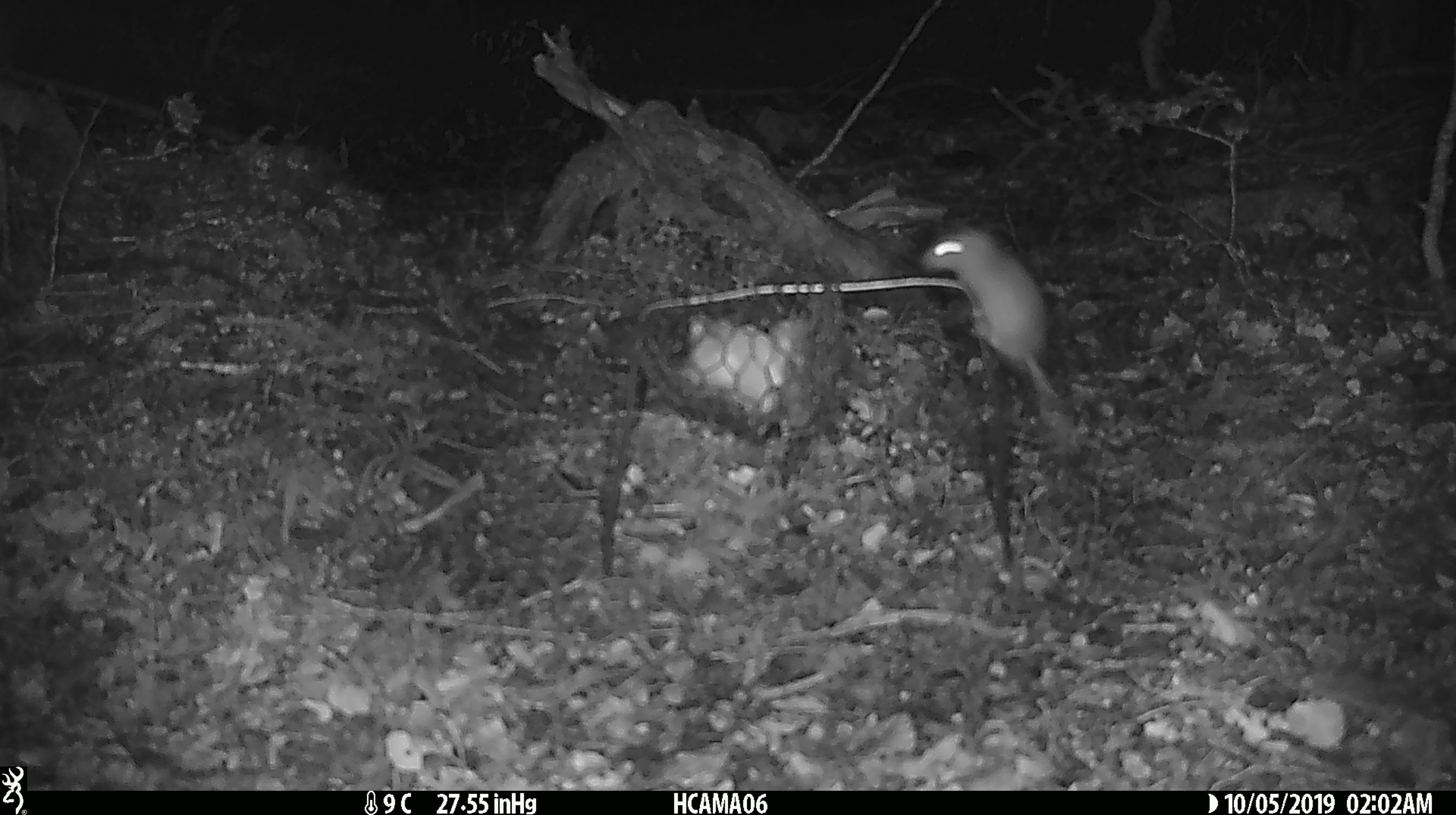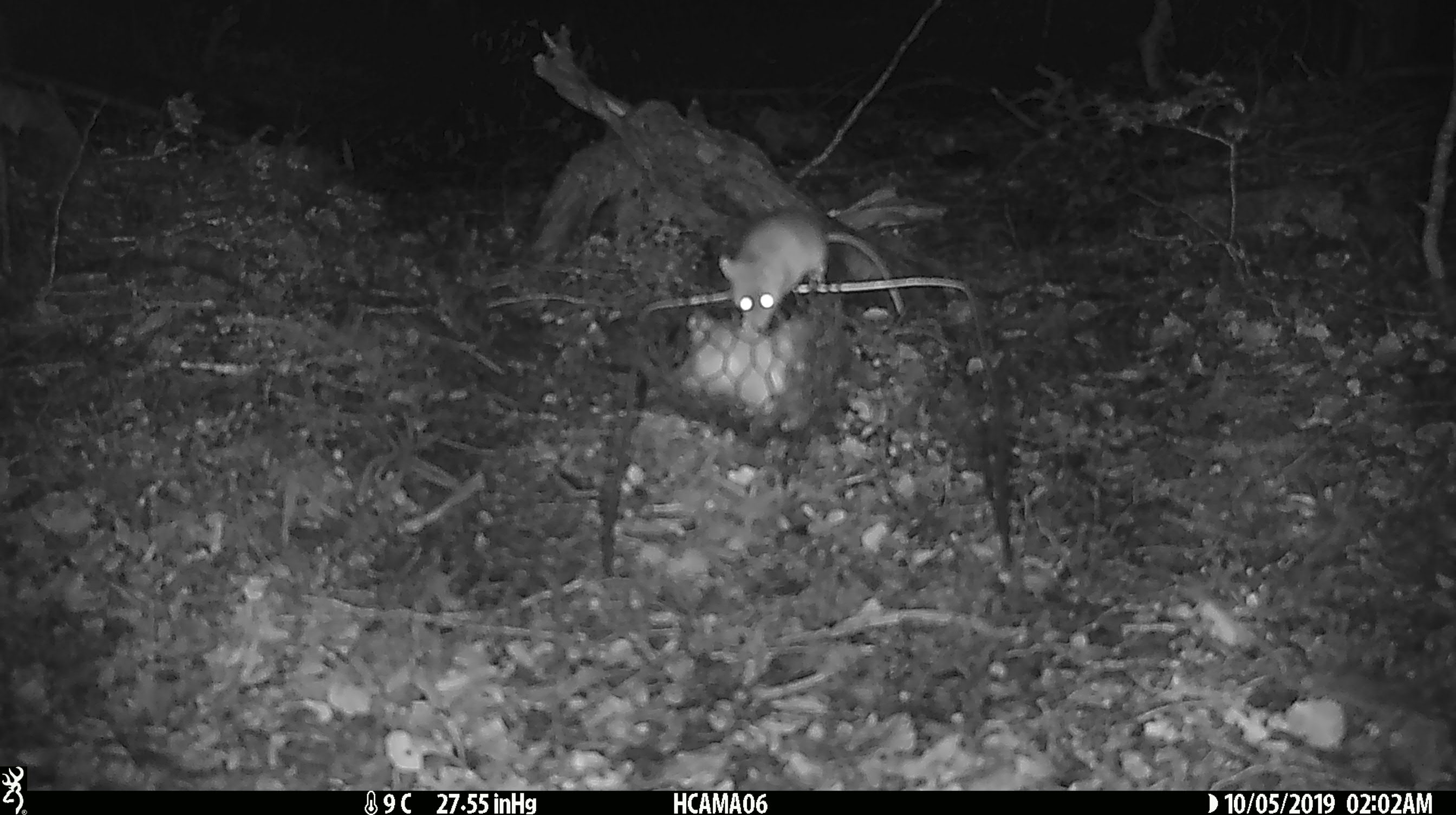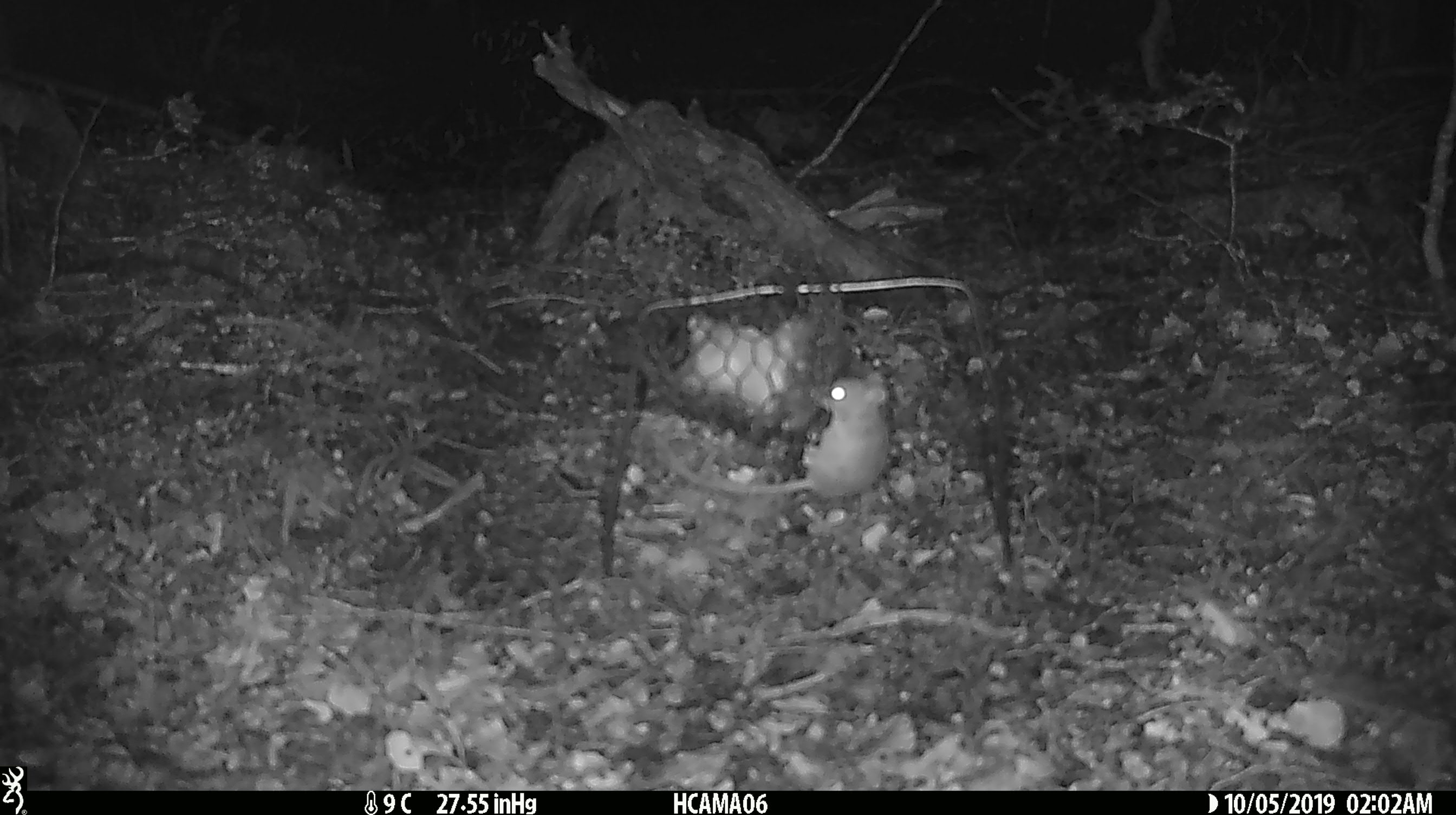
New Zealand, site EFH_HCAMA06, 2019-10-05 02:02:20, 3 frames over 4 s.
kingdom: Animalia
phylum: Chordata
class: Mammalia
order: Rodentia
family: Muridae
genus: Mus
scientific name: Mus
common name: mouse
Mouse (Mus).